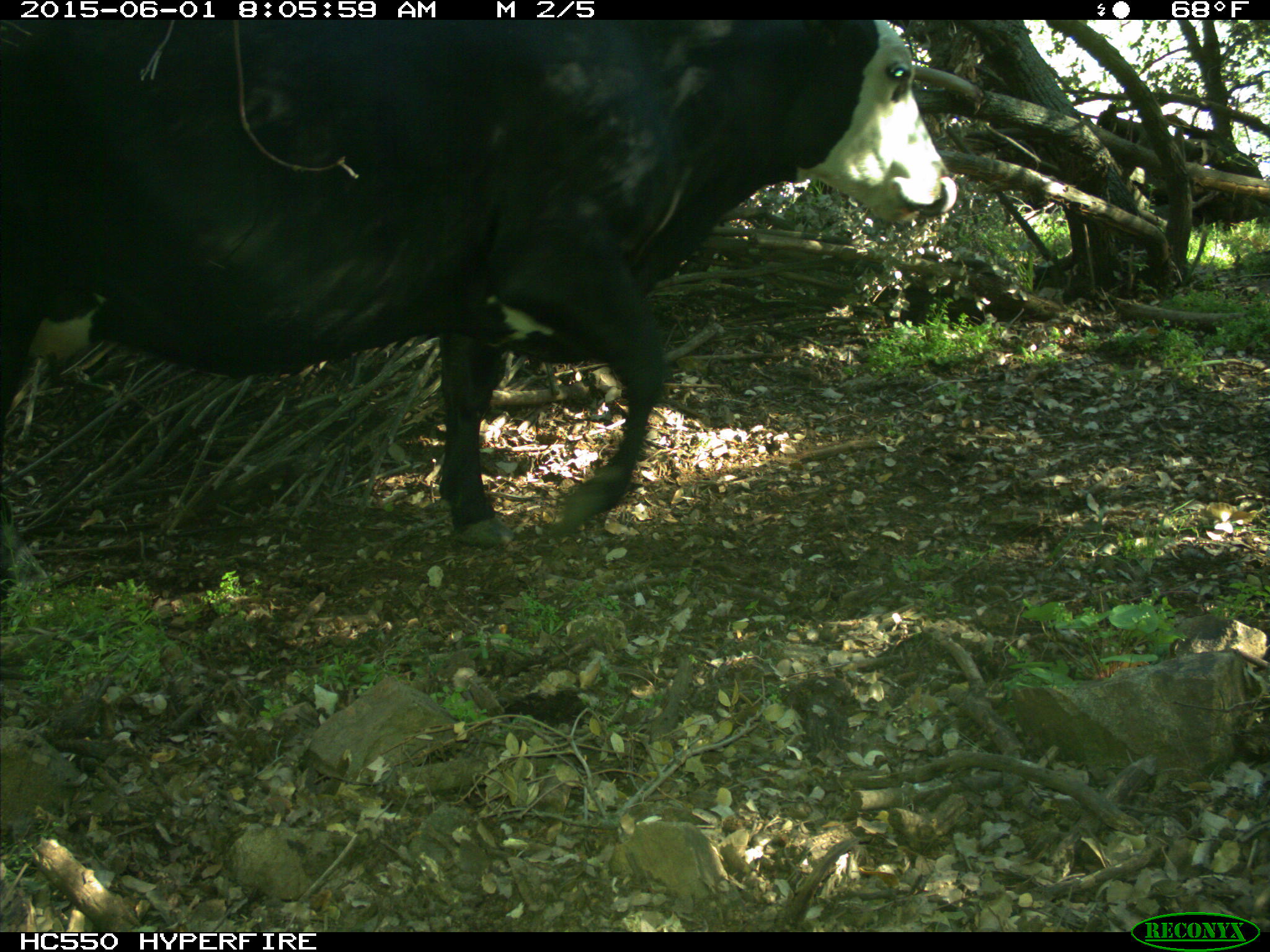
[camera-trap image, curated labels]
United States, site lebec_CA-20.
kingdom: Animalia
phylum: Chordata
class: Mammalia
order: Artiodactyla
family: Bovidae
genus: Bos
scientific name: Bos taurus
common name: domestic cow